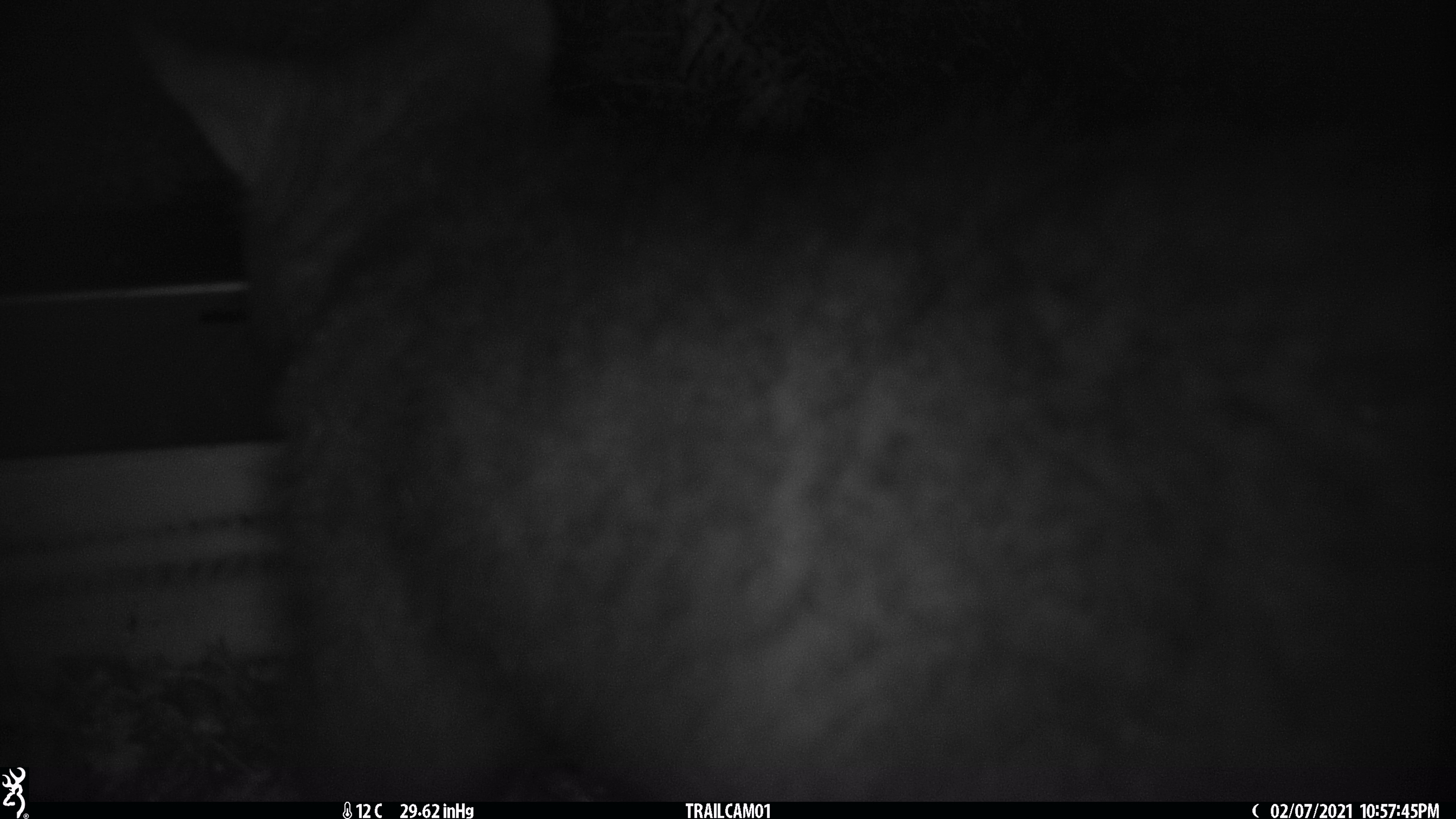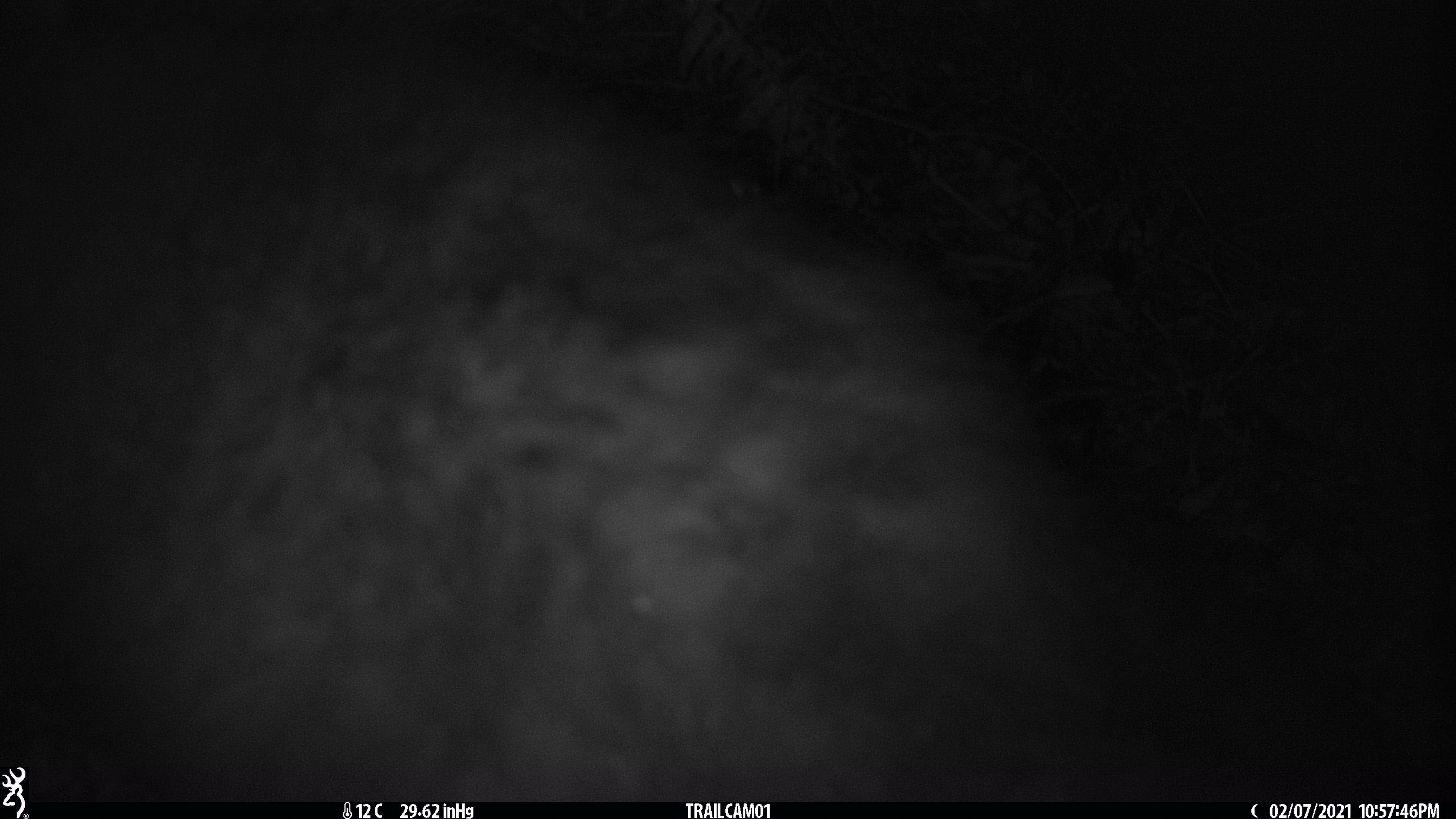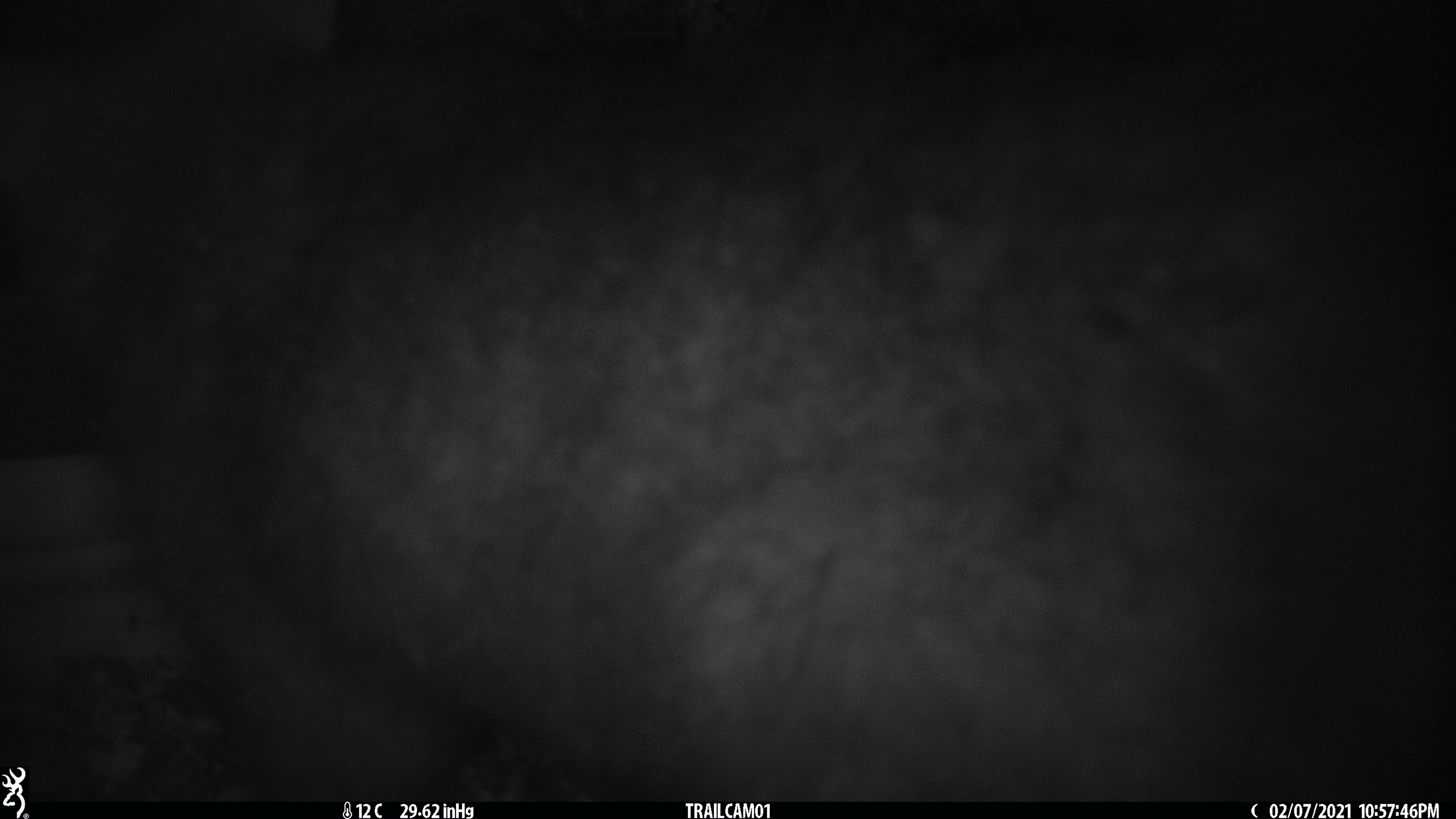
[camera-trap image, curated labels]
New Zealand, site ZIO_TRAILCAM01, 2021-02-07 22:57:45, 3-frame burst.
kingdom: Animalia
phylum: Chordata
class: Mammalia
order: Diprotodontia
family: Phalangeridae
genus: Trichosurus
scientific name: Trichosurus vulpecula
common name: common brushtail possum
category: possum